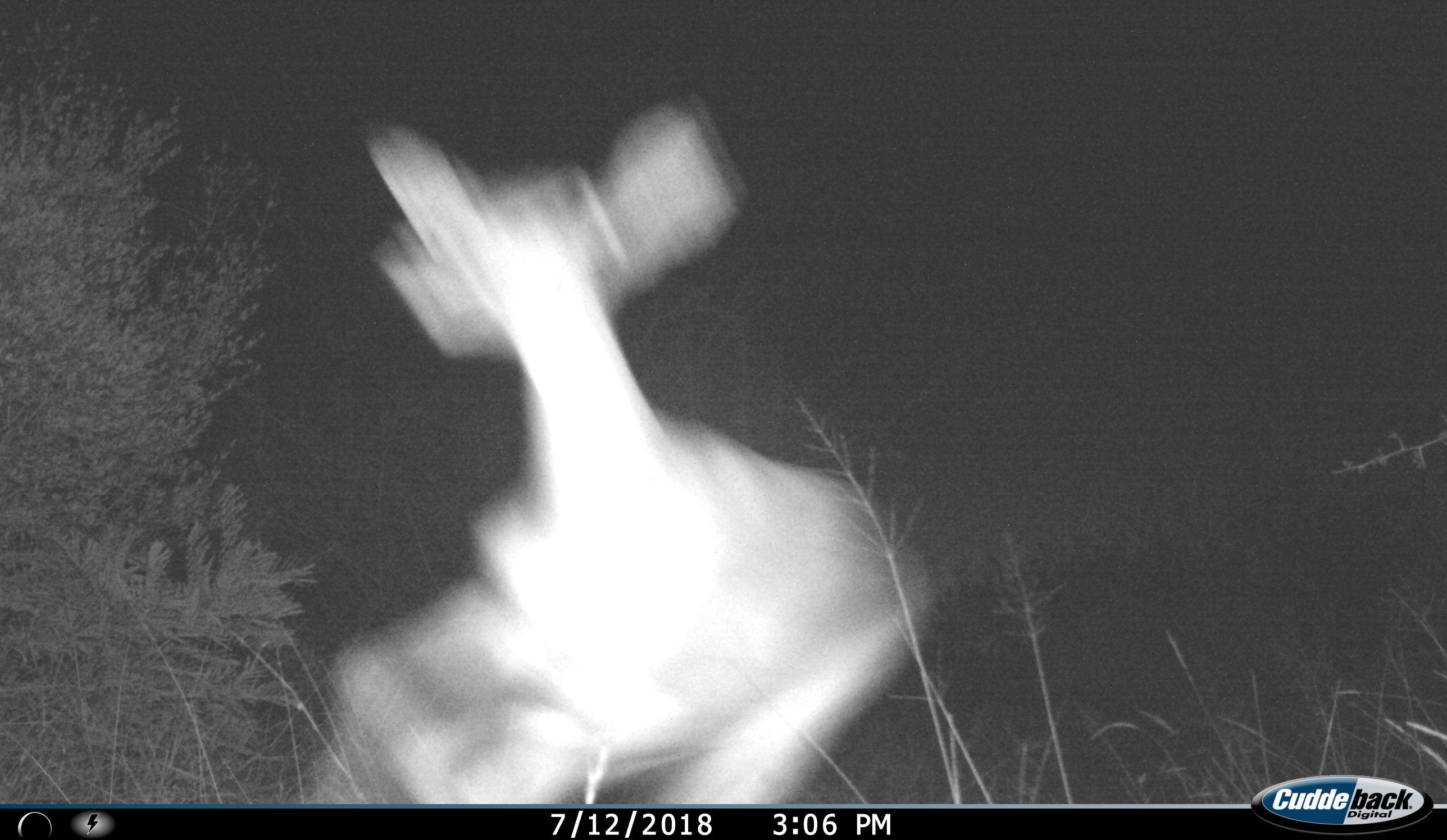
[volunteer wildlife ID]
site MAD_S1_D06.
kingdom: Animalia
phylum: Chordata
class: Mammalia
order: Artiodactyla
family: Bovidae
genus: Aepyceros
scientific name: Aepyceros melampus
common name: impala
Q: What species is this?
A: Impala (Aepyceros melampus).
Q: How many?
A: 1.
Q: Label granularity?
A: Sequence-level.